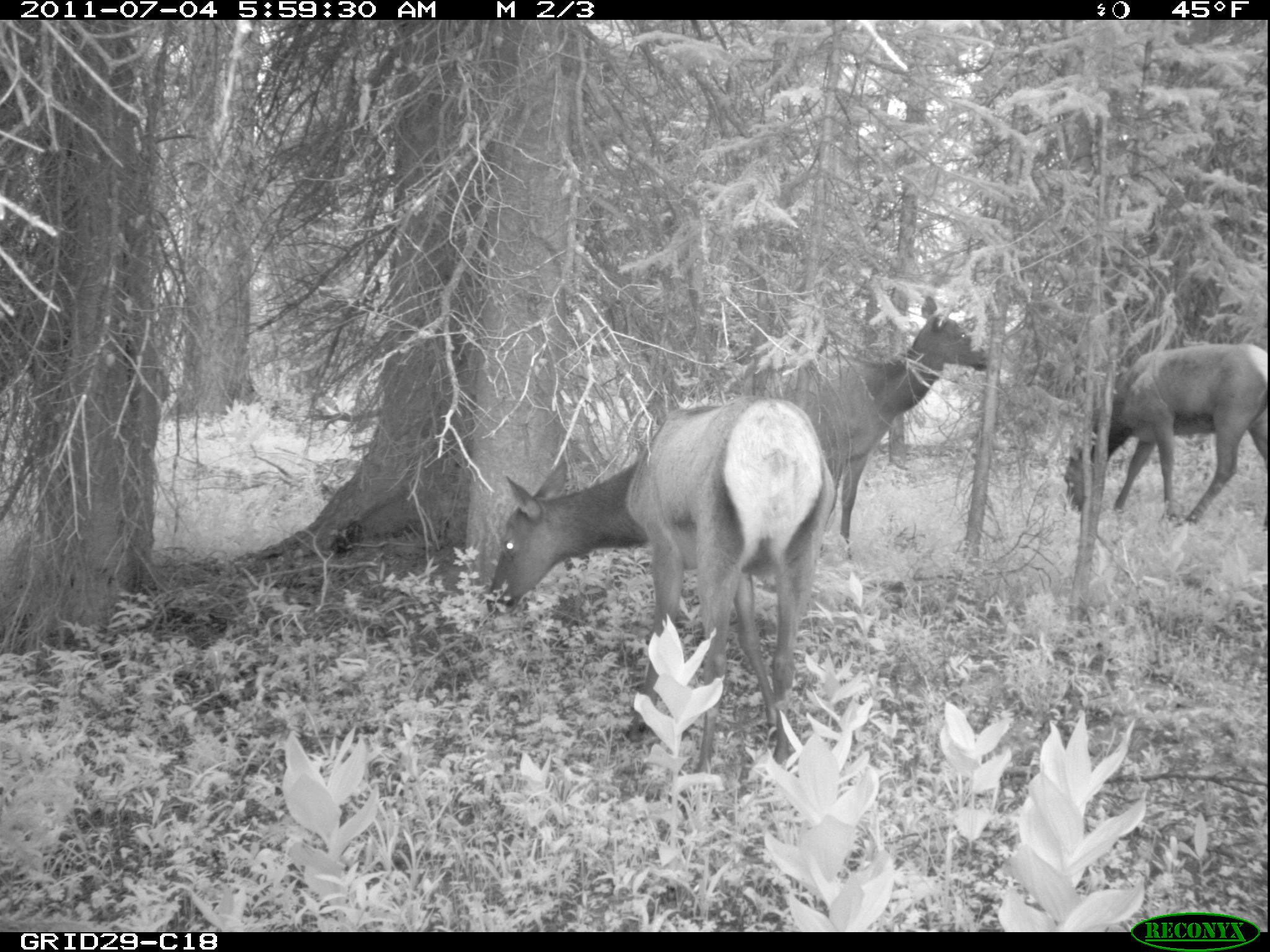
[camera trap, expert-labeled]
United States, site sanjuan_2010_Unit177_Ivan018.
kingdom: Animalia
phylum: Chordata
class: Mammalia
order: Artiodactyla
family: Cervidae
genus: Cervus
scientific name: Cervus elaphus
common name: red deer